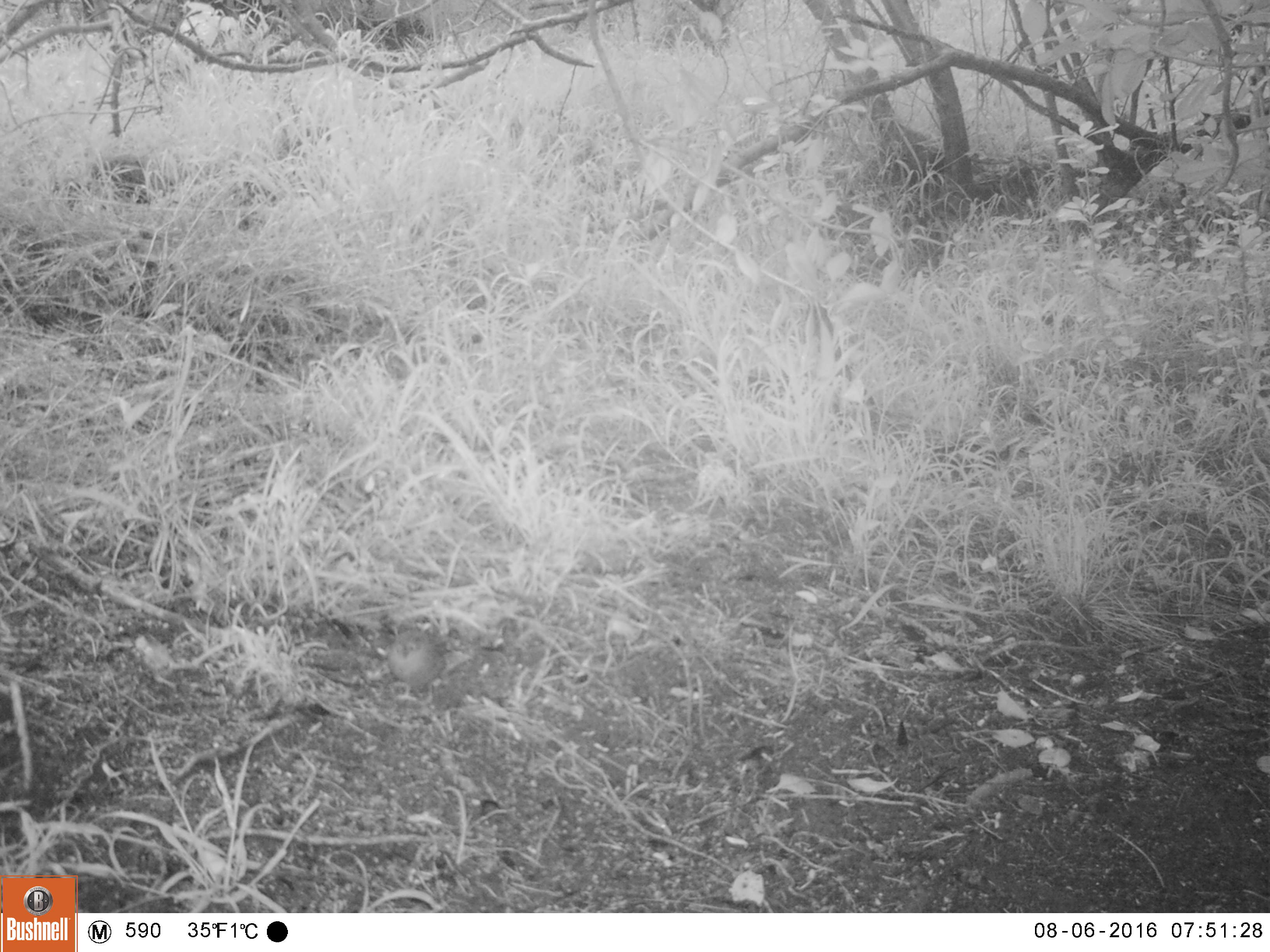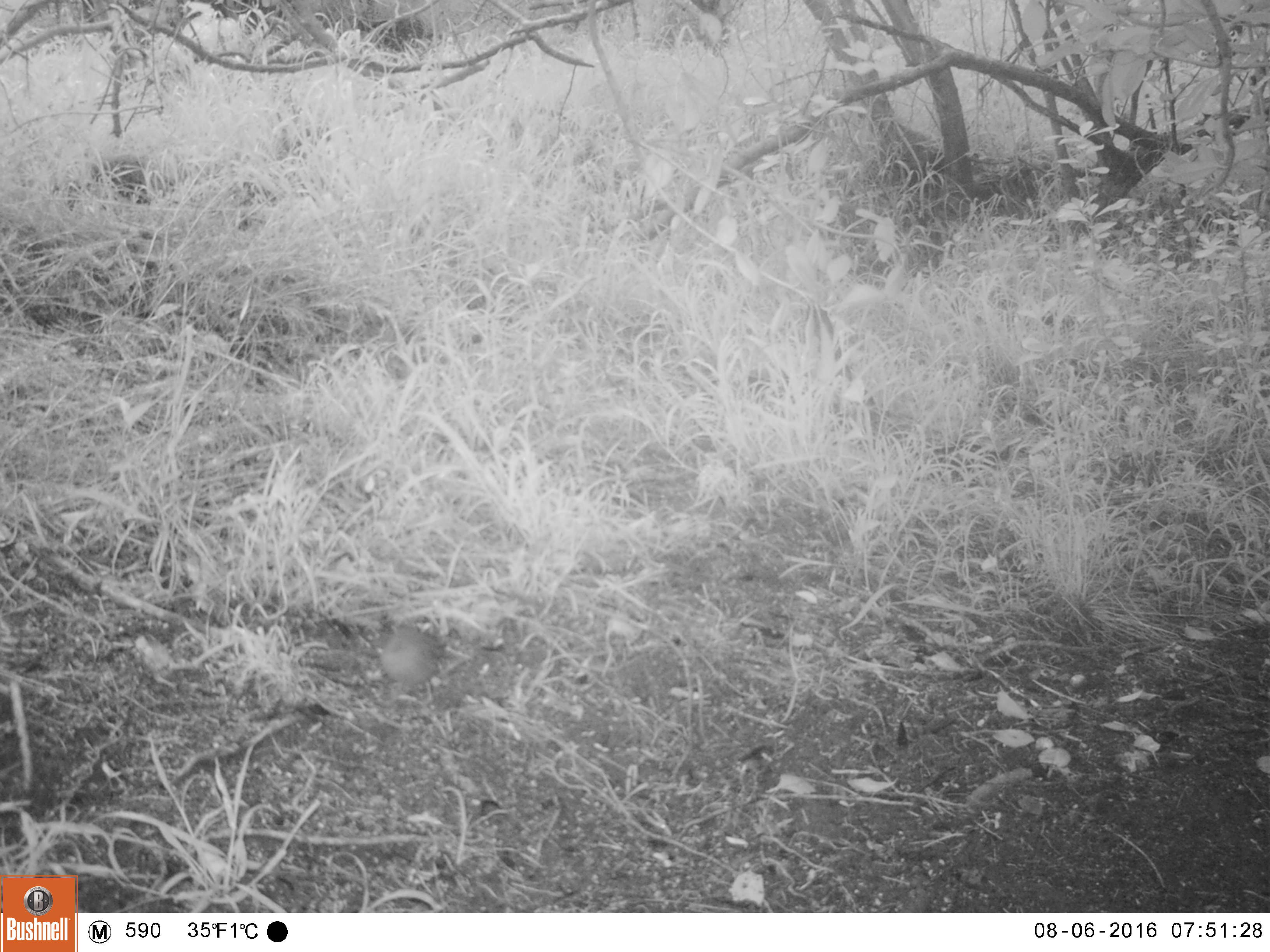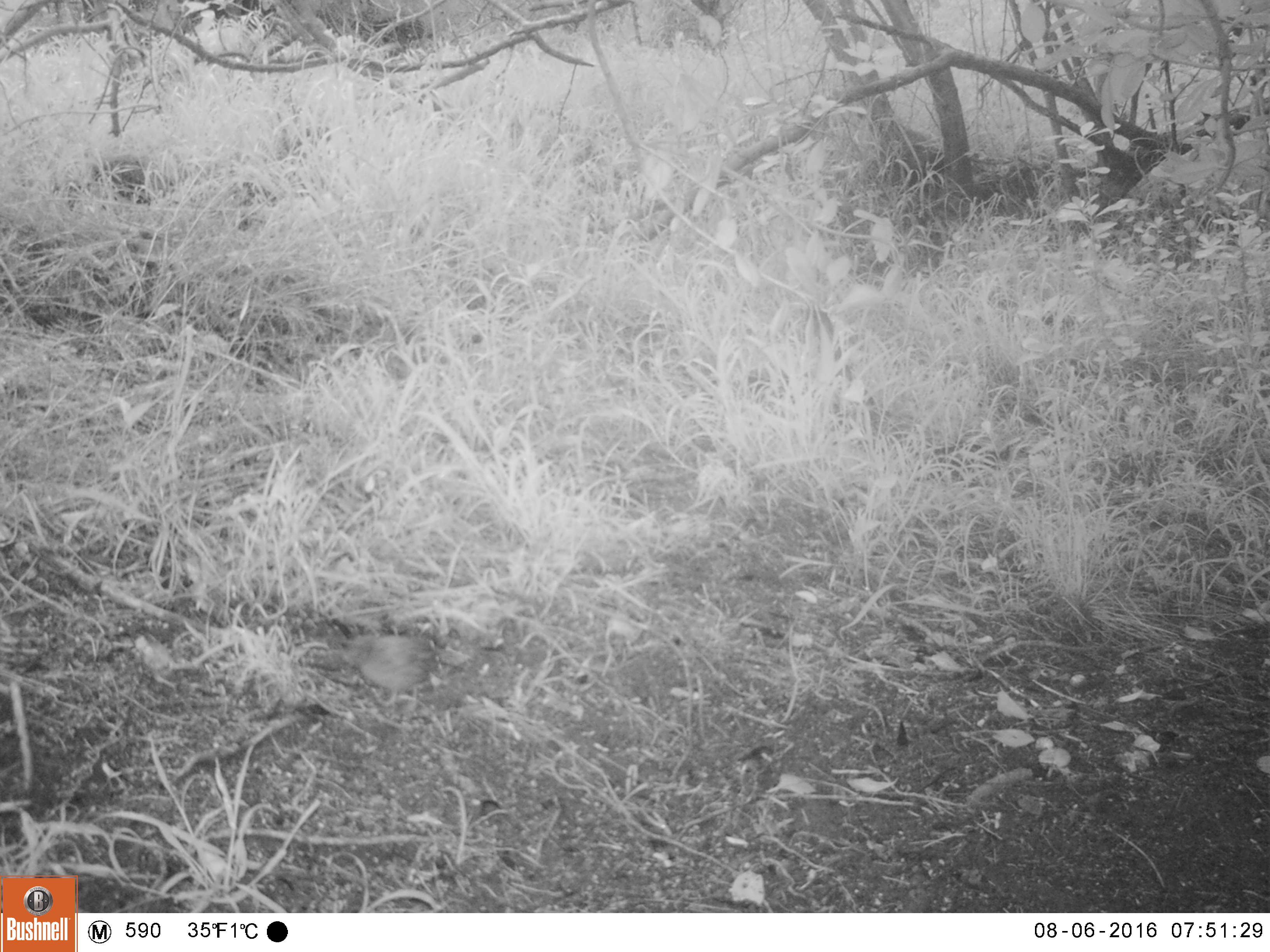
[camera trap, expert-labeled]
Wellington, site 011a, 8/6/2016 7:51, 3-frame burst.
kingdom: Animalia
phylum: Chordata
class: Aves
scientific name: Aves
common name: bird